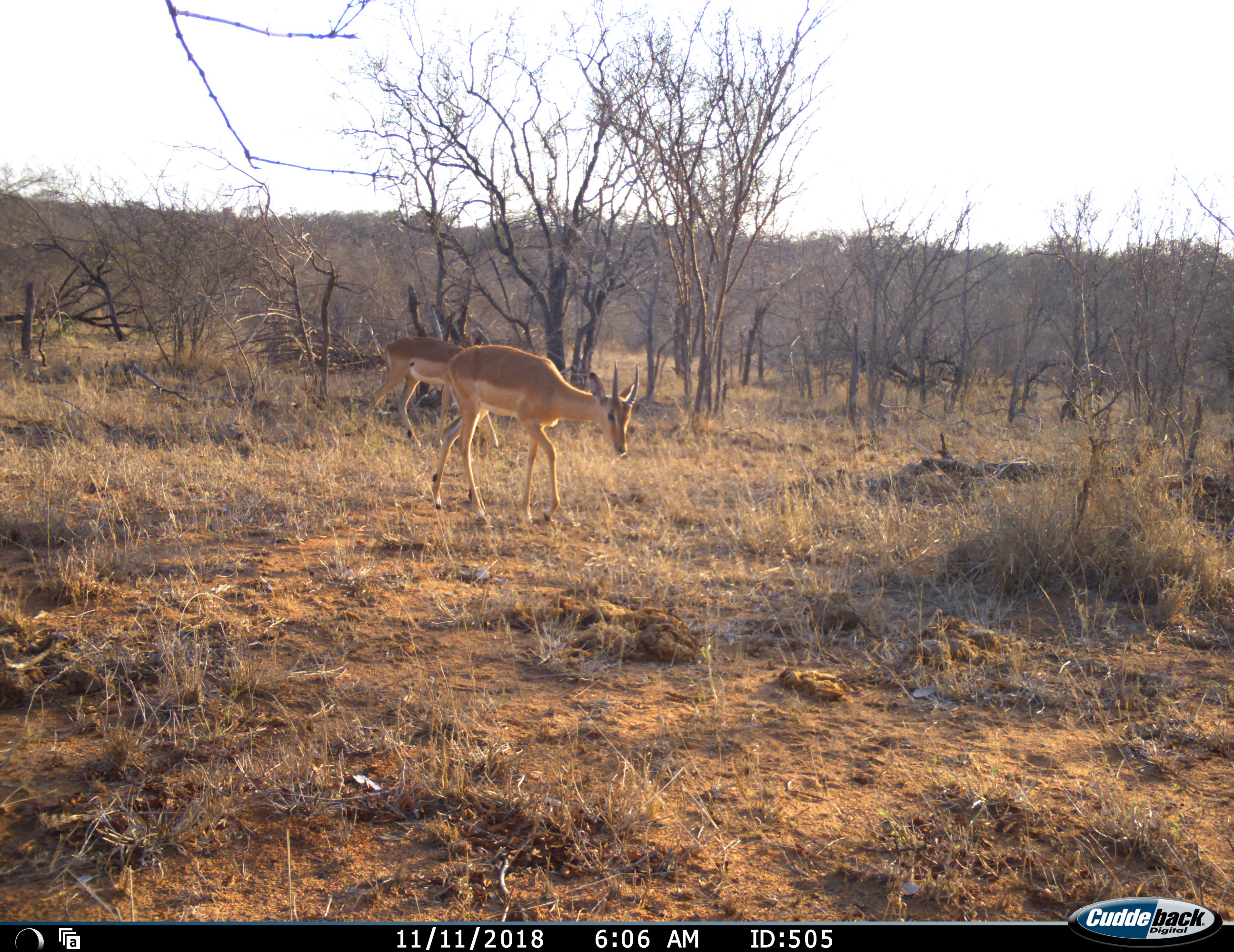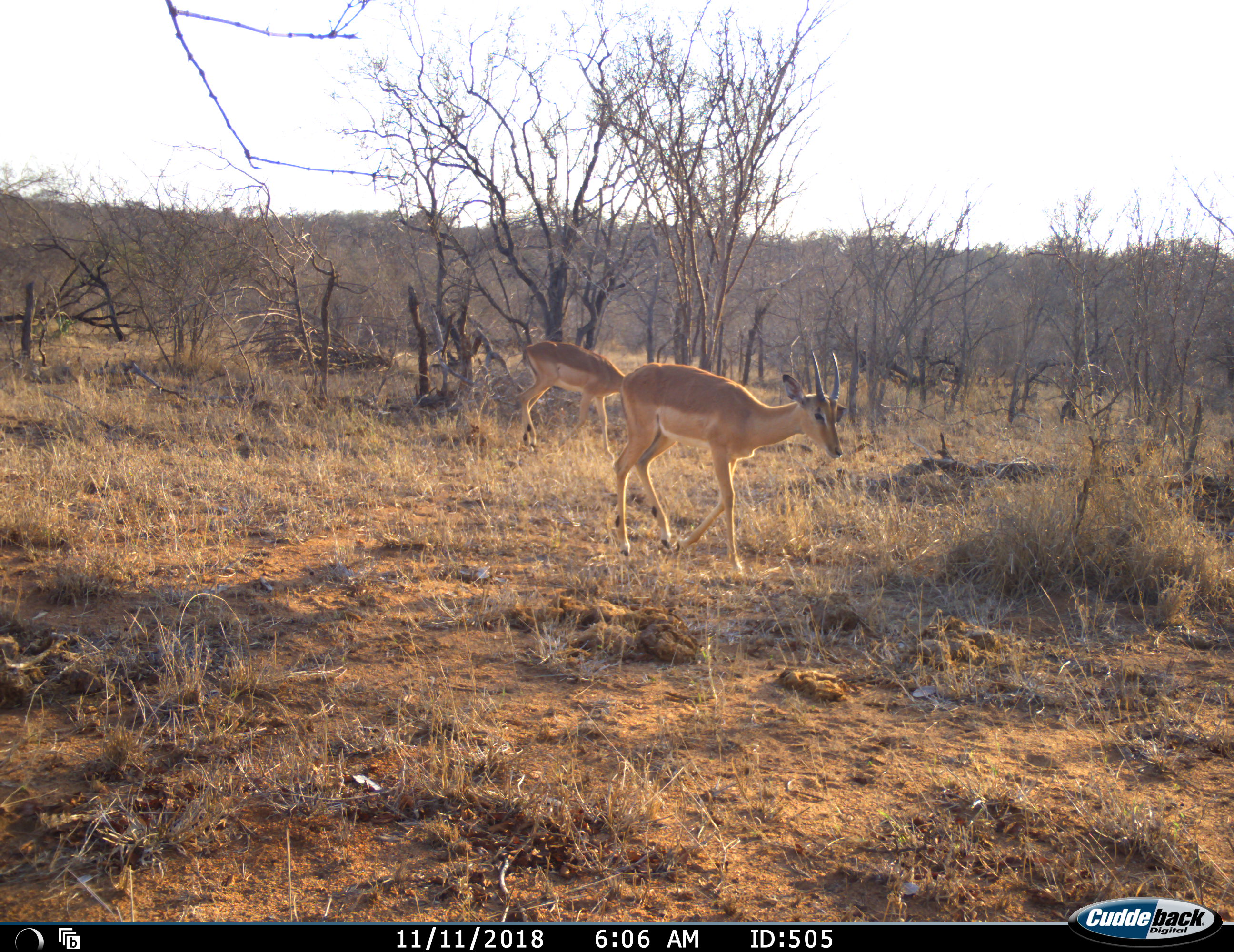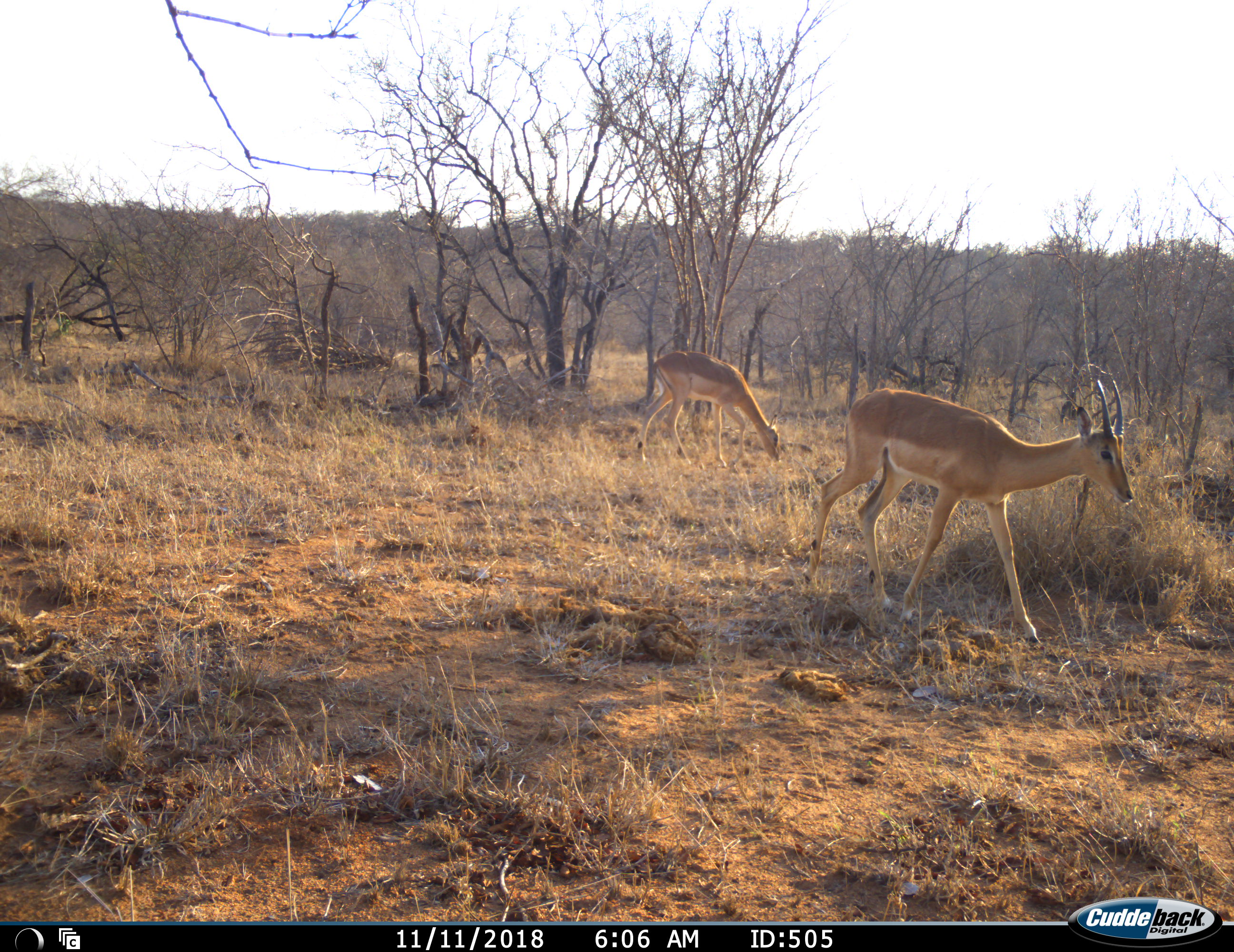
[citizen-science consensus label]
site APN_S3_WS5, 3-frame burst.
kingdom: Animalia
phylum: Chordata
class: Mammalia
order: Artiodactyla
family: Bovidae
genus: Aepyceros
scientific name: Aepyceros melampus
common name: impala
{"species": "impala (Aepyceros melampus)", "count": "2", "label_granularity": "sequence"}